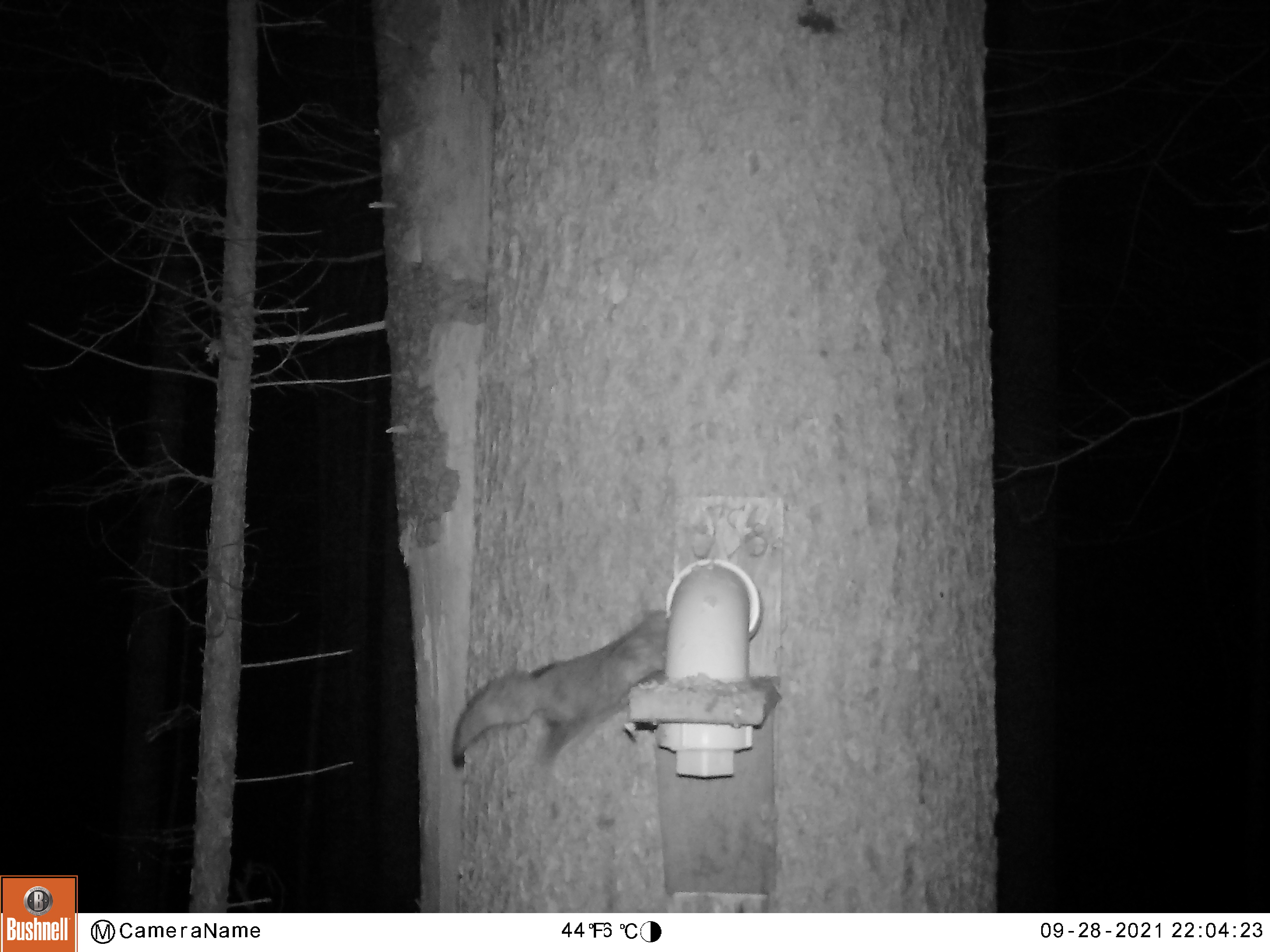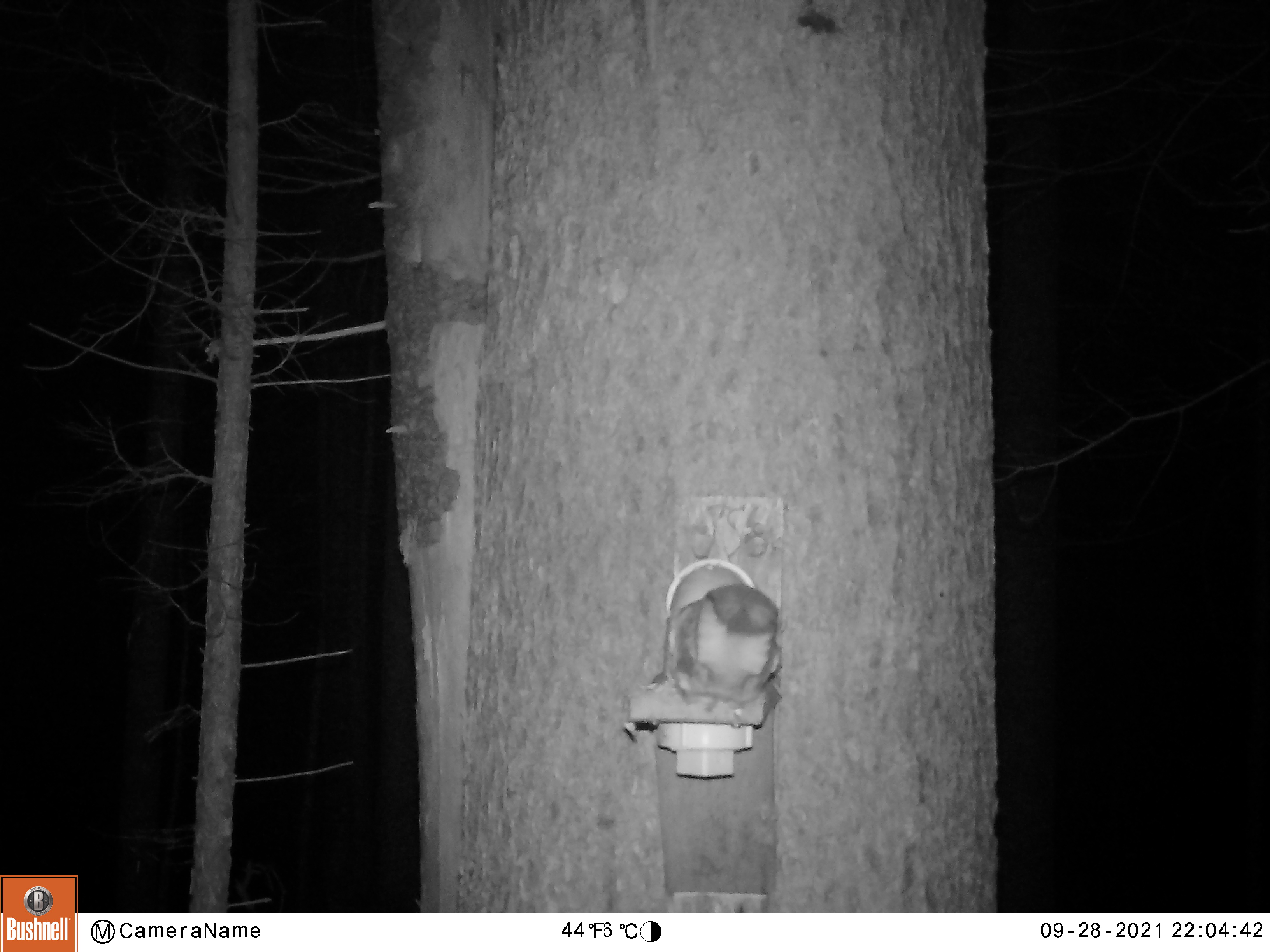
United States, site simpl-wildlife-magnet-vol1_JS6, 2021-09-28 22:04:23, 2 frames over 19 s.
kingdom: Animalia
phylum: Chordata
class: Mammalia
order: Rodentia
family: Sciuridae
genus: Glaucomys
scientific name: Glaucomys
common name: flying squirrel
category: flying squirrel sp.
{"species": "flying squirrel sp. (flying squirrel) (Glaucomys)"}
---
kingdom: Animalia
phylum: Chordata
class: Mammalia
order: Rodentia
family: Sciuridae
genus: Tamiasciurus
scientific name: Tamiasciurus hudsonicus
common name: red squirrel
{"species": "red squirrel (Tamiasciurus hudsonicus)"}